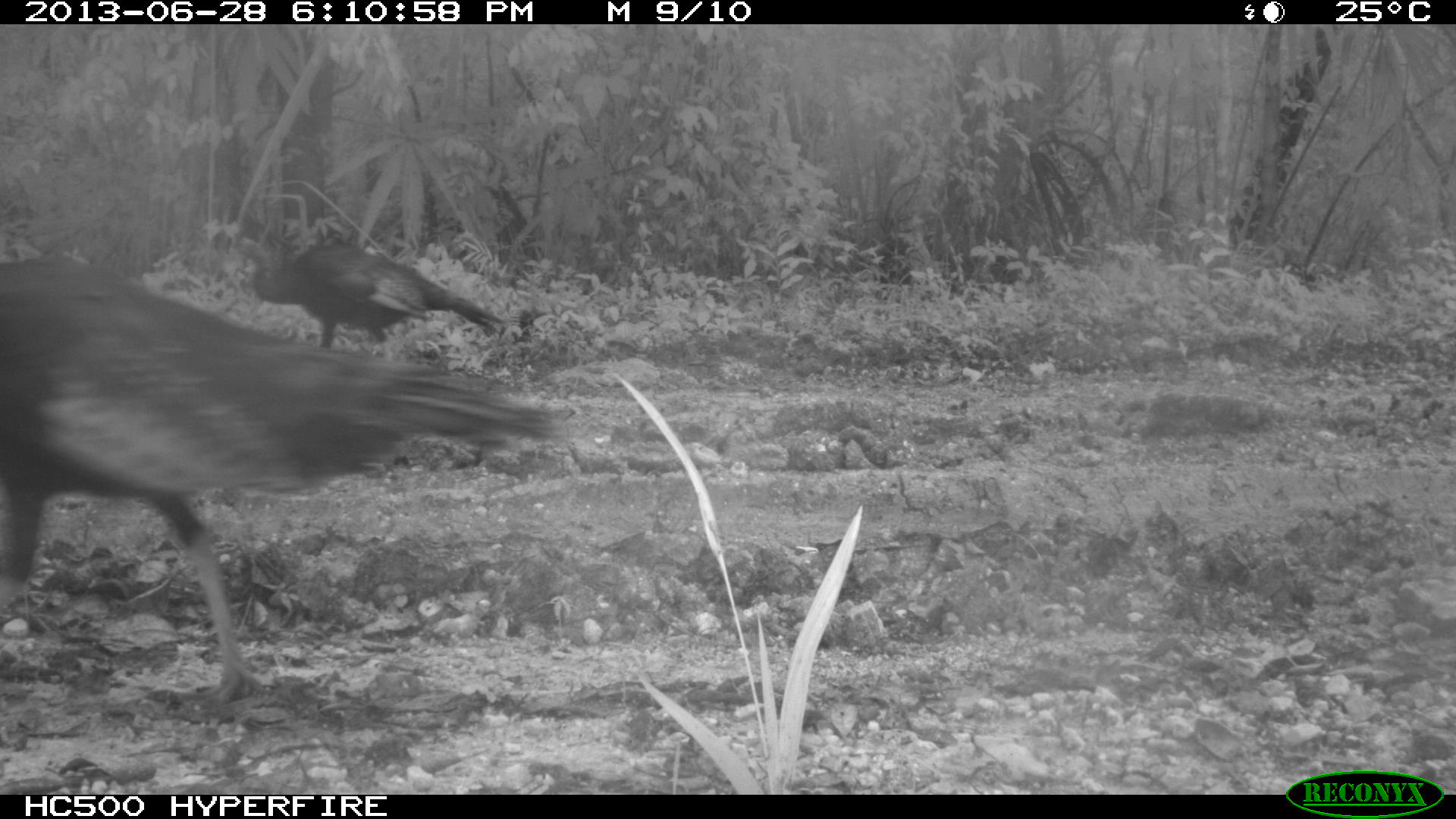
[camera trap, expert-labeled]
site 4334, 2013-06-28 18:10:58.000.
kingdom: Animalia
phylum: Chordata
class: Aves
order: Galliformes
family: Phasianidae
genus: Meleagris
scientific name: Meleagris ocellata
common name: ocellated turkey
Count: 4.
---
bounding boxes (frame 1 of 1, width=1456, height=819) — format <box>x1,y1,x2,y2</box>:
meleagris ocellata: <box>0,250,580,704</box>; <box>224,229,510,348</box>